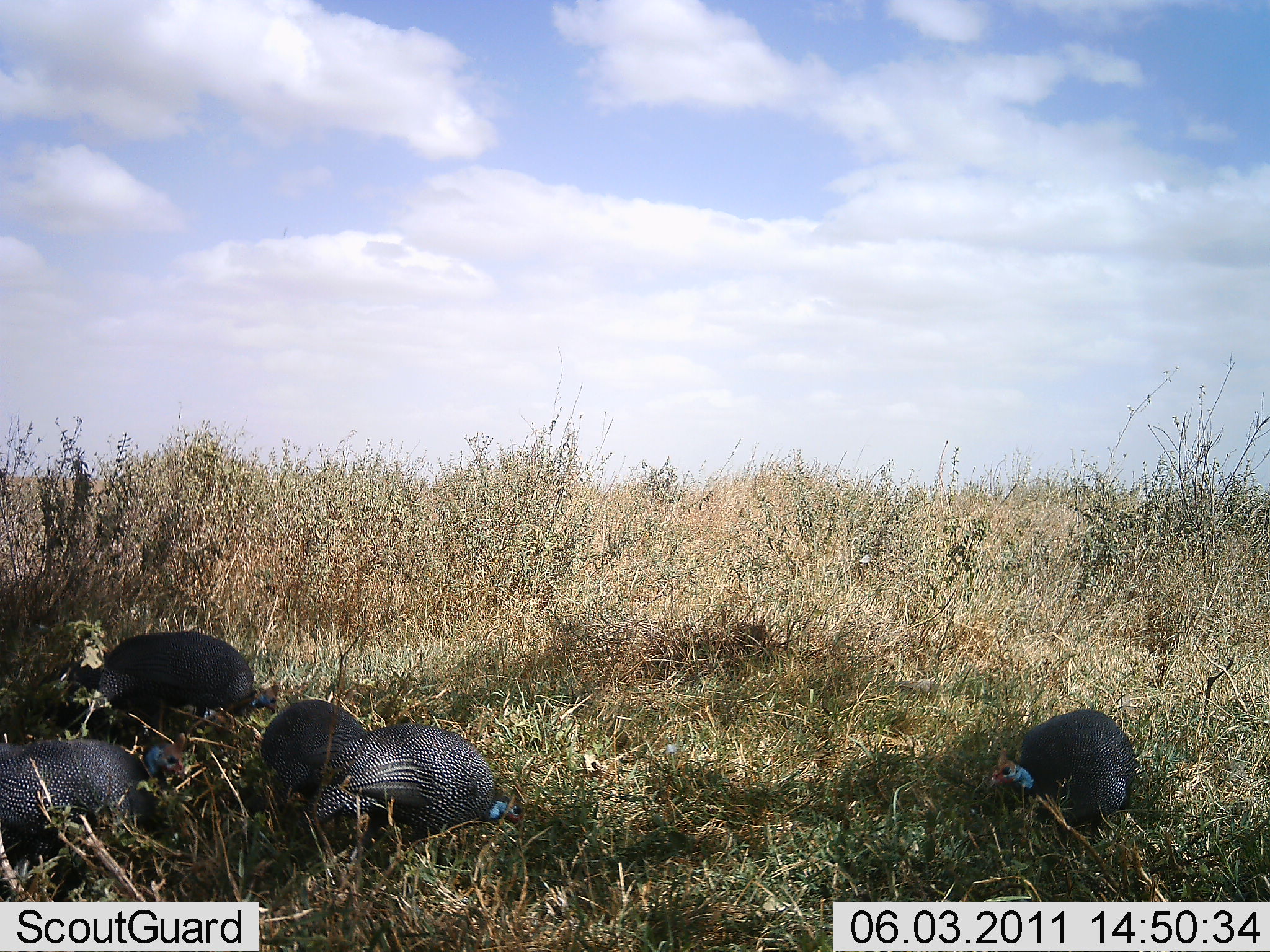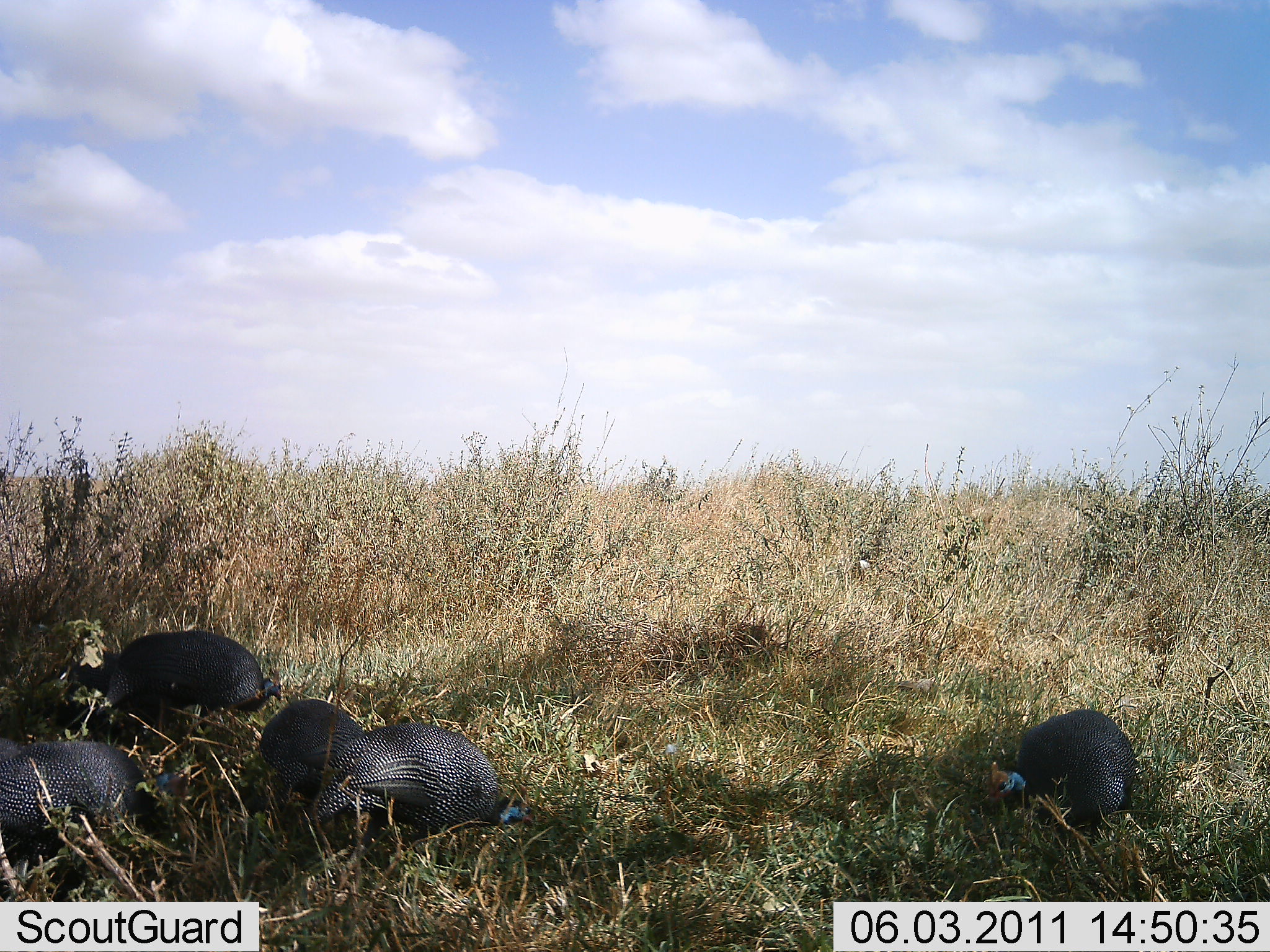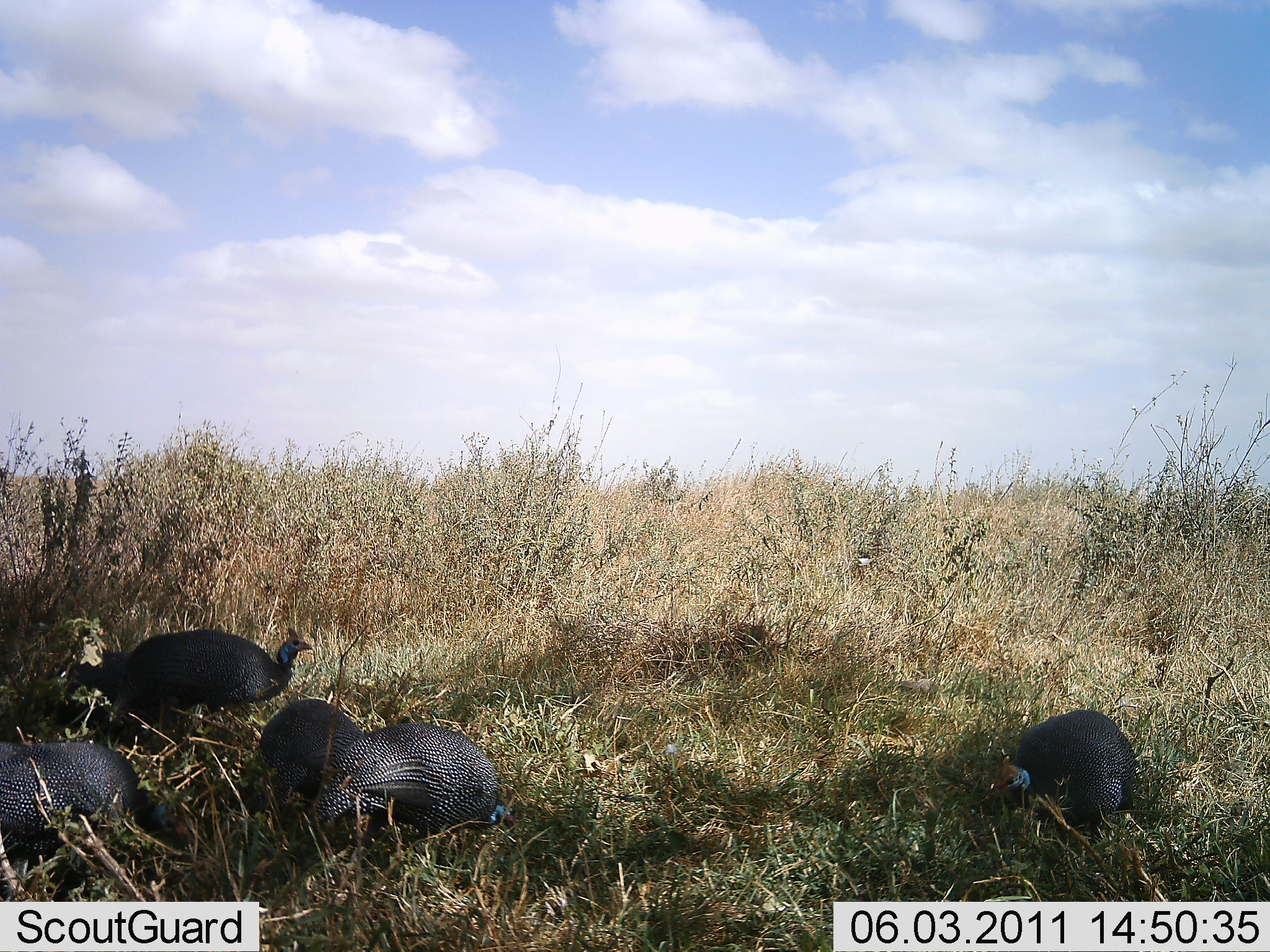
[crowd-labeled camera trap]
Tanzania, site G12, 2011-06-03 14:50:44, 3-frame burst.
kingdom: Animalia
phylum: Chordata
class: Aves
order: Galliformes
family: Numididae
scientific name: Numididae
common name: guinea fowl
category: guineafowl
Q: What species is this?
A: Guineafowl (guinea fowl) (Numididae).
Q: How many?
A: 5.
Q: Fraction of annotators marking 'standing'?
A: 8%.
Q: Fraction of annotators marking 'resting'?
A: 0%.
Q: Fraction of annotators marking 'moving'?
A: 0%.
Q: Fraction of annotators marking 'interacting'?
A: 0%.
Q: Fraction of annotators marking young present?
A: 0%.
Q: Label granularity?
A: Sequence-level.